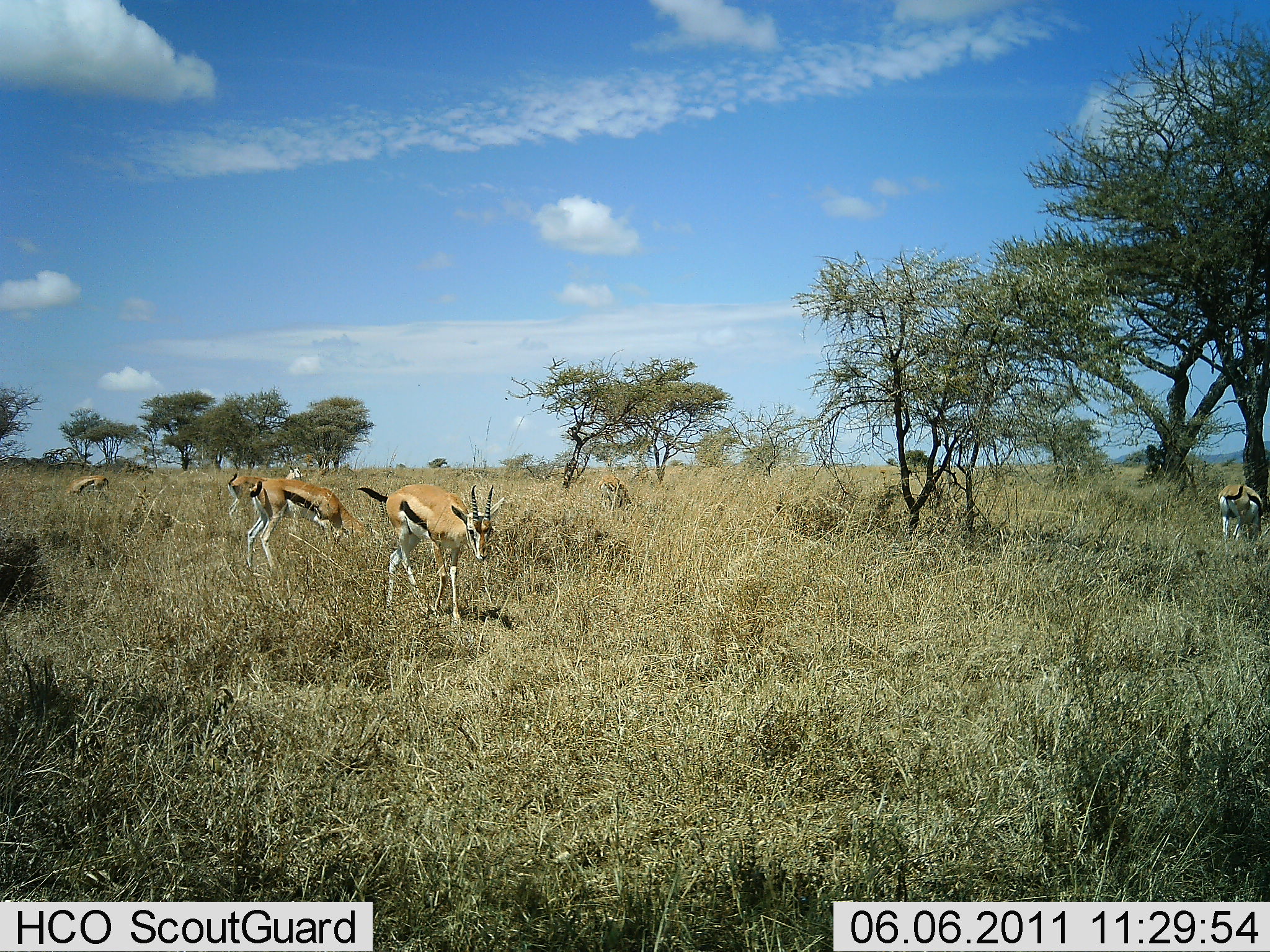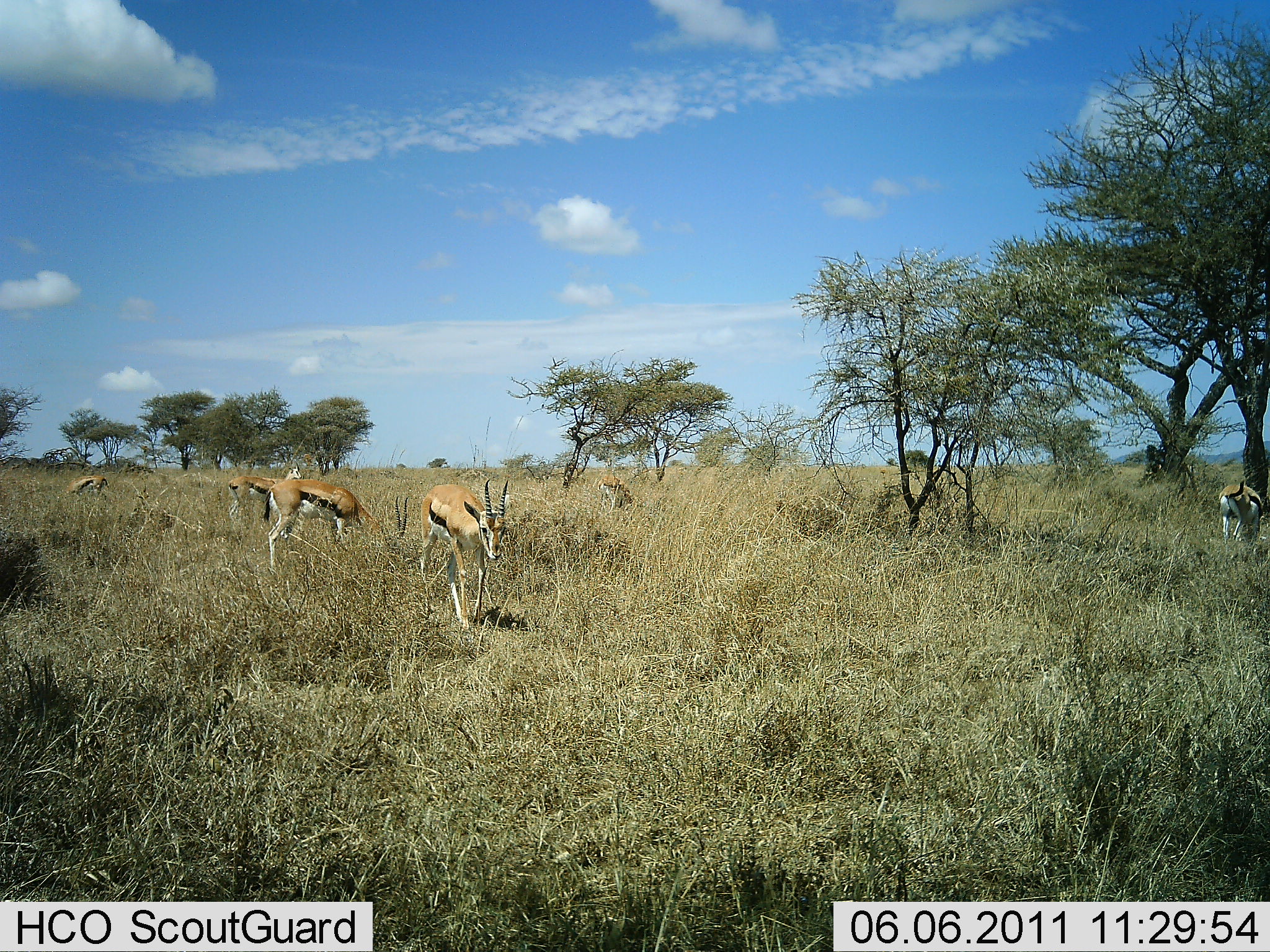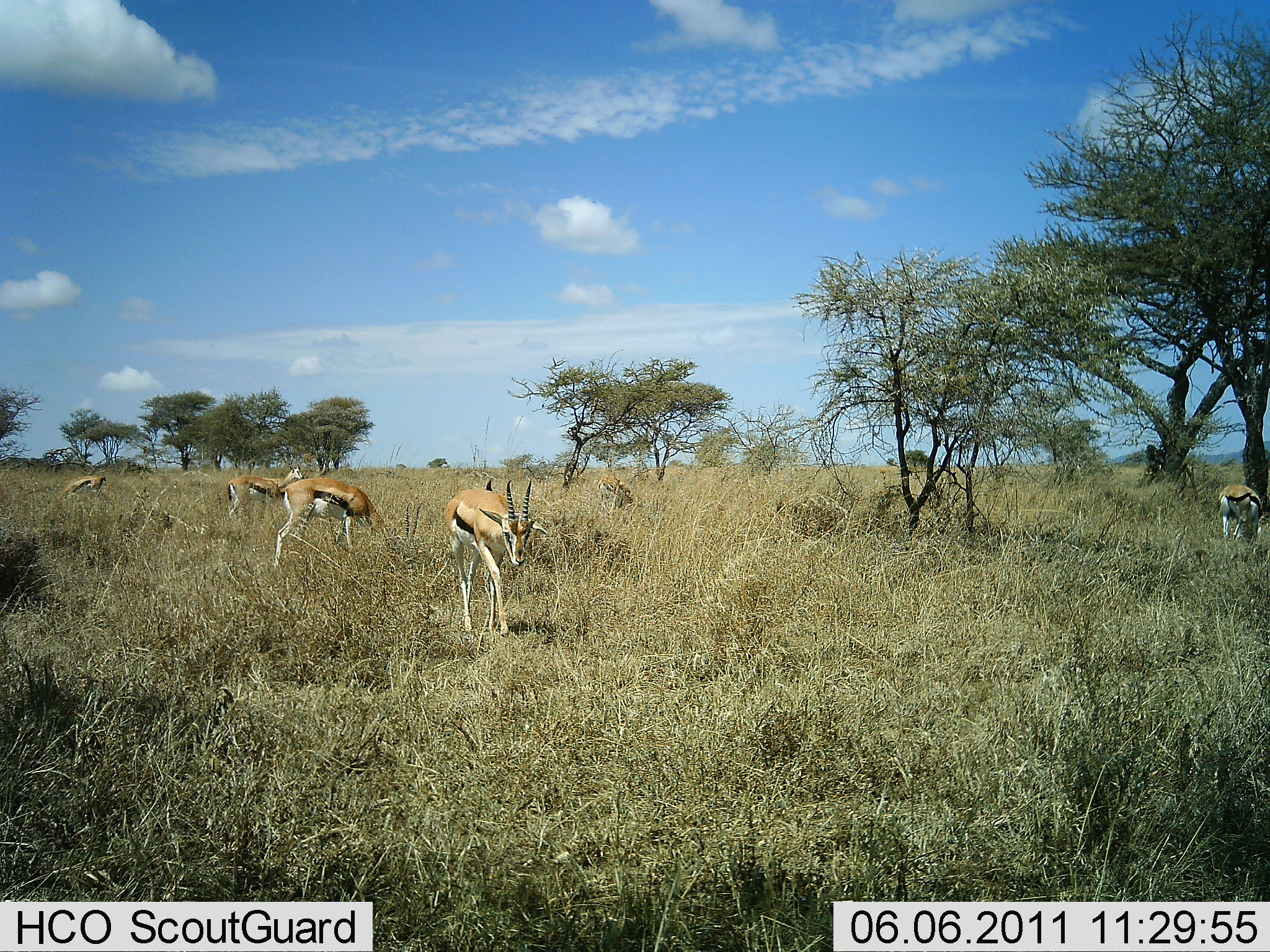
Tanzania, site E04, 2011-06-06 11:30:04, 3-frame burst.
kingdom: Animalia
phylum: Chordata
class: Mammalia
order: Artiodactyla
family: Bovidae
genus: Eudorcas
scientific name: Eudorcas thomsonii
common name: thomson's gazelle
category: gazellethomsons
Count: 5.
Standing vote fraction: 45%.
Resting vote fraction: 0%.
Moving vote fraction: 82%.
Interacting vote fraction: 0%.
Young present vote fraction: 0%.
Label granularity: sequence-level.